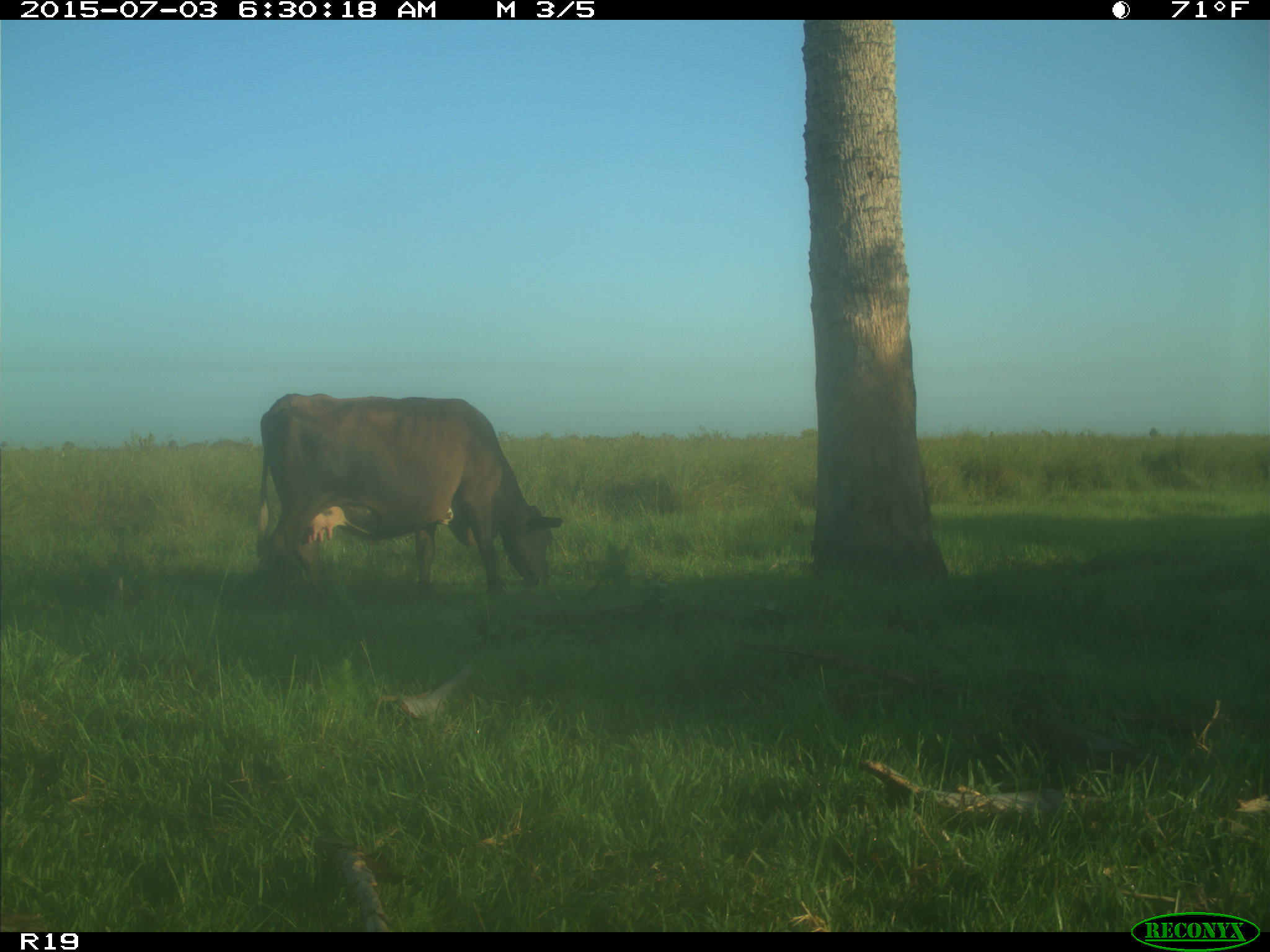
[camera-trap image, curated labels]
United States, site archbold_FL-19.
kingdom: Animalia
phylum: Chordata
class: Mammalia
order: Artiodactyla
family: Bovidae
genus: Bos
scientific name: Bos taurus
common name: domestic cow